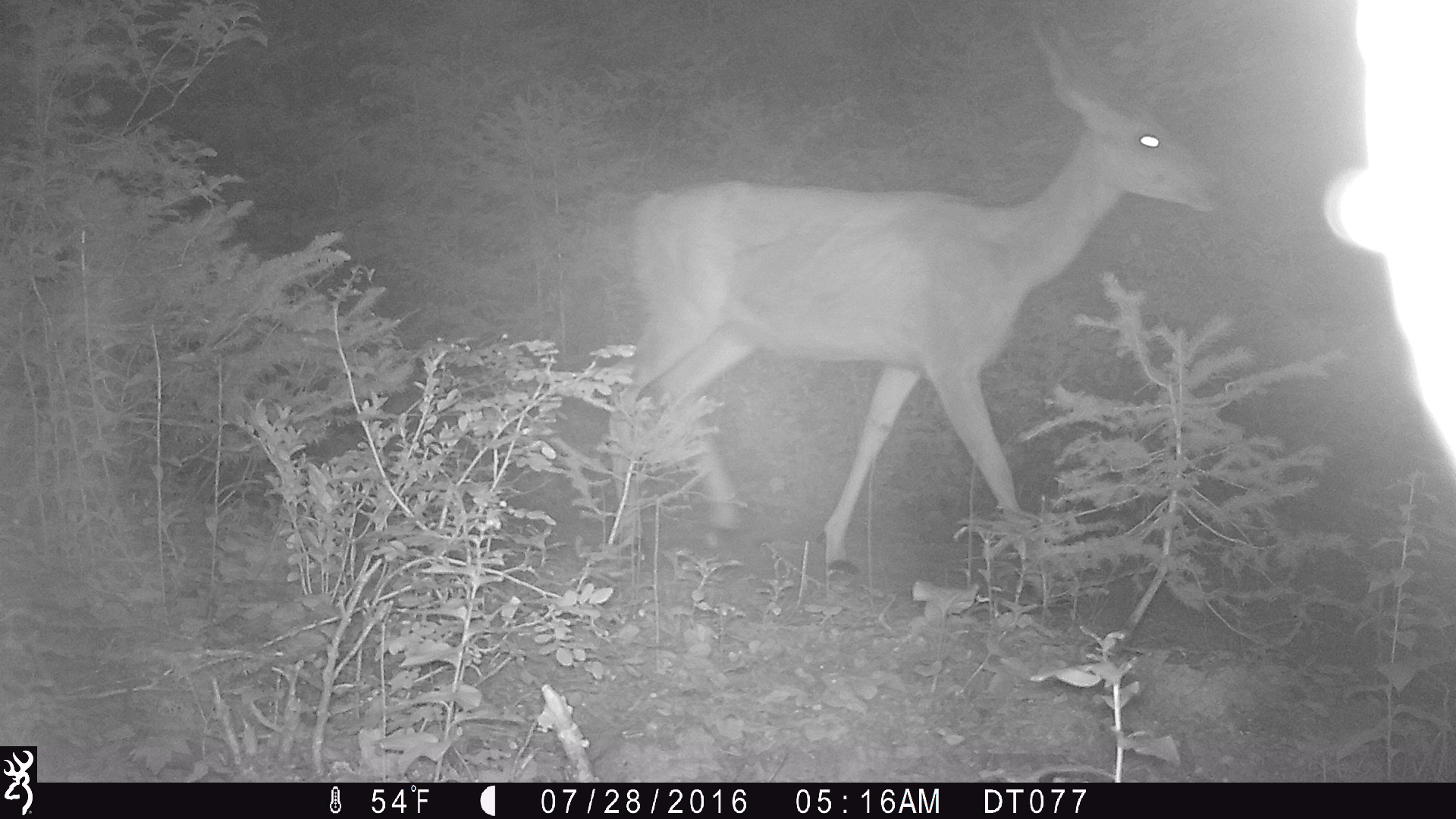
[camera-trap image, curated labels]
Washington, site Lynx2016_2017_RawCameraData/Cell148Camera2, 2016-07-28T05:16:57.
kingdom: Animalia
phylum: Chordata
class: Mammalia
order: Artiodactyla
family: Cervidae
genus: Odocoileus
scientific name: Odocoileus hemionus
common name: mule deer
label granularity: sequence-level